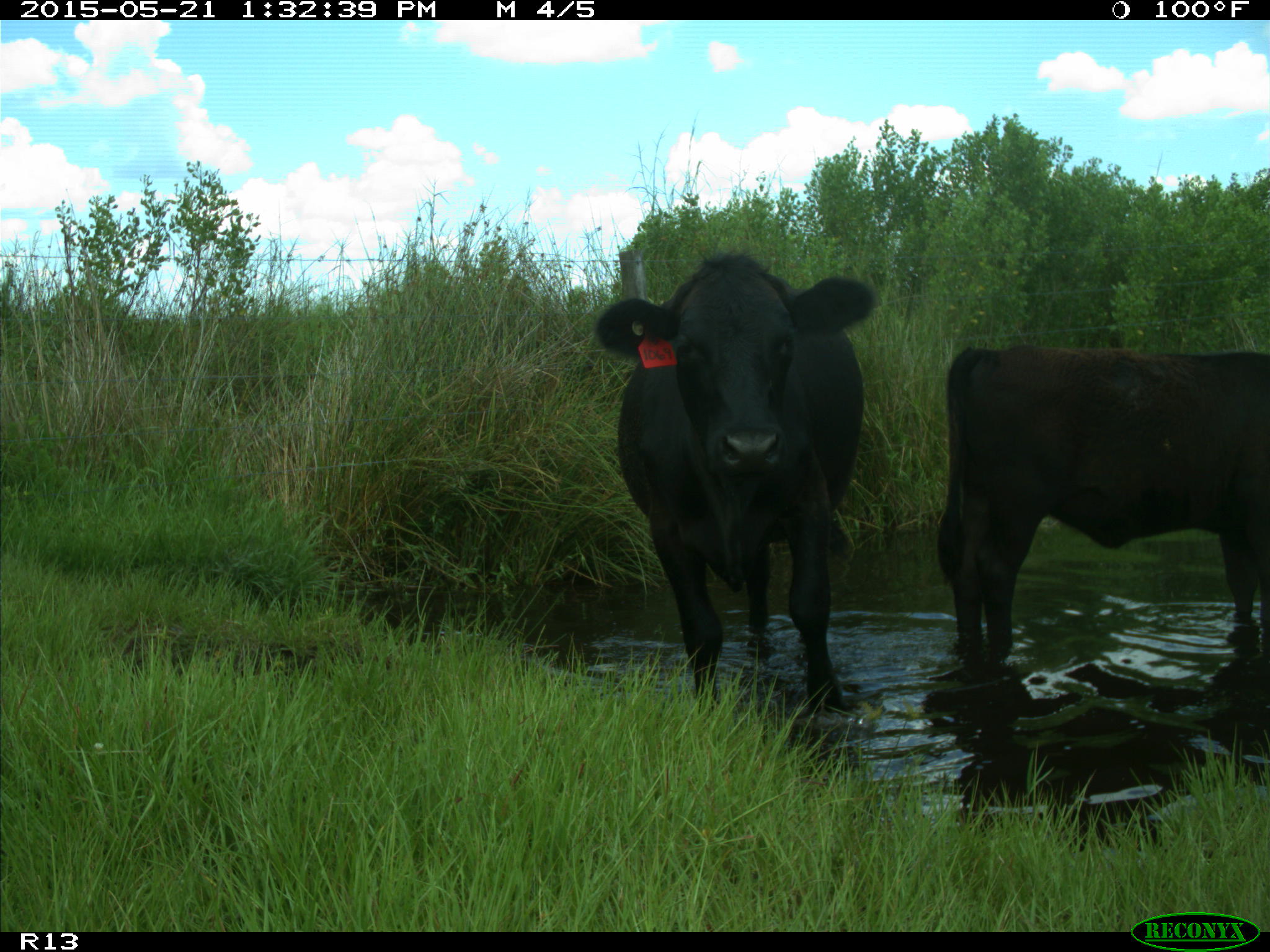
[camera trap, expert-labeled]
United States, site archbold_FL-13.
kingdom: Animalia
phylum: Chordata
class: Mammalia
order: Artiodactyla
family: Bovidae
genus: Bos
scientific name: Bos taurus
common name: domestic cow